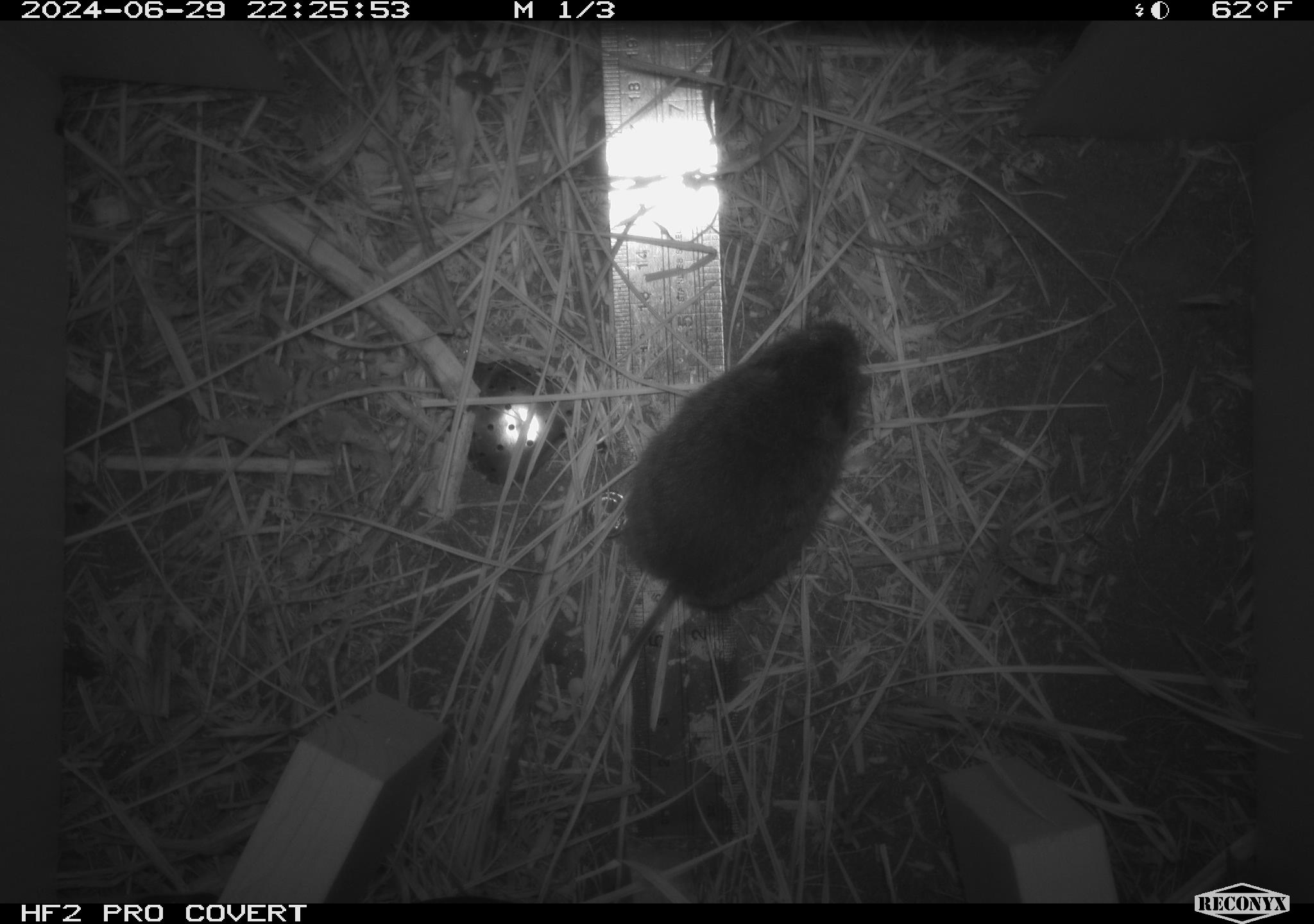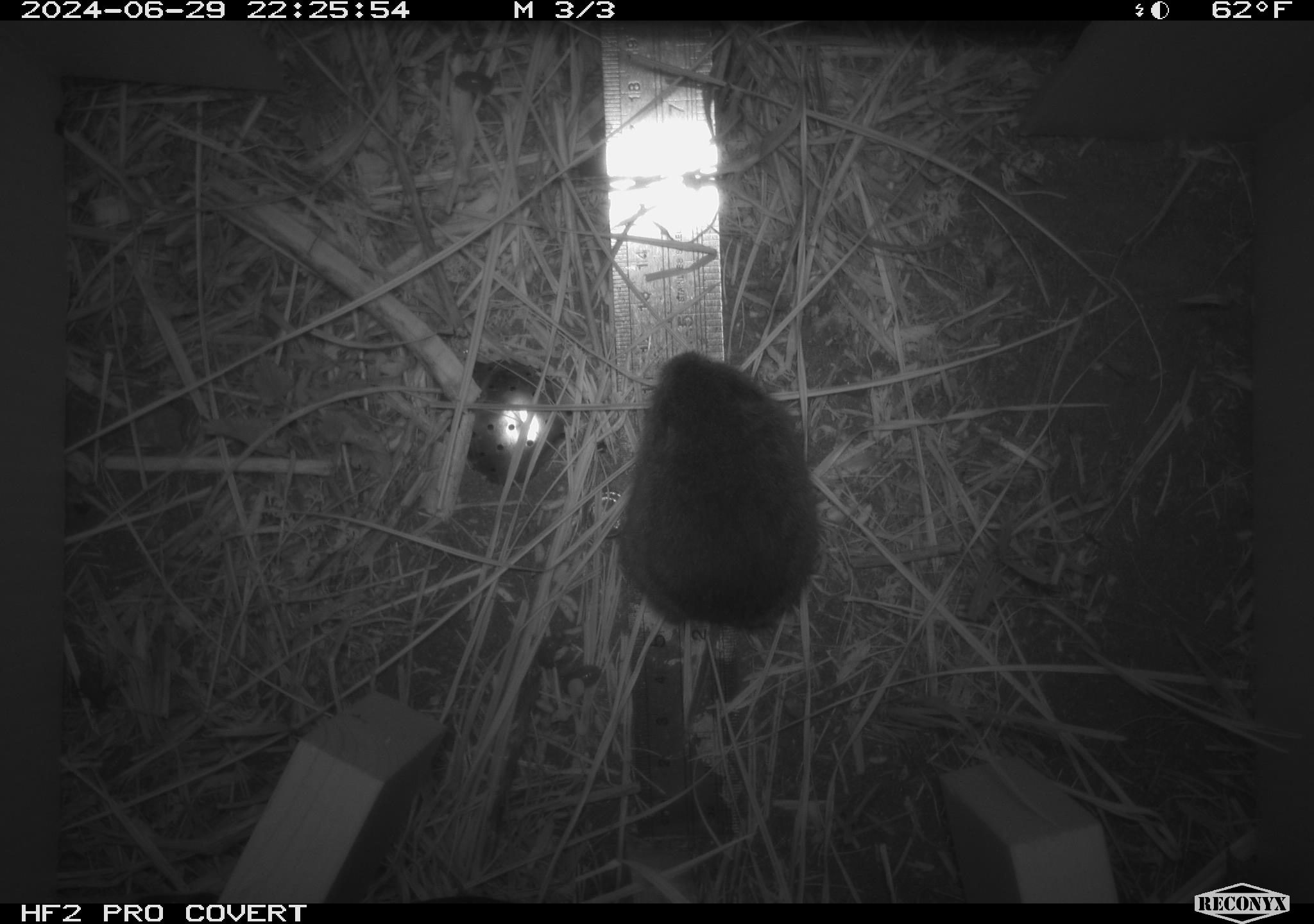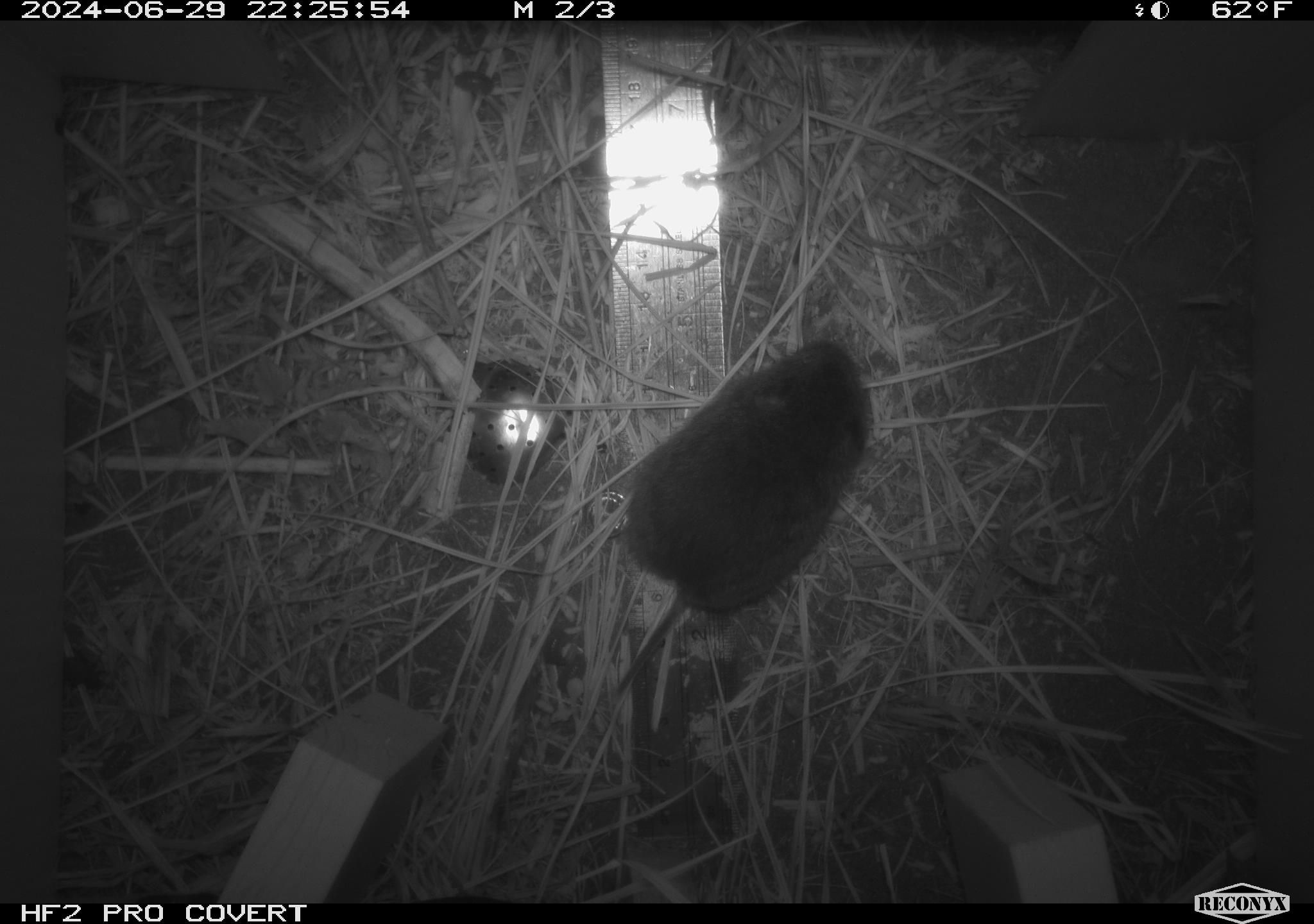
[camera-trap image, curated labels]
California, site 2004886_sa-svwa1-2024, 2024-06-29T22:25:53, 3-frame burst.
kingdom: Animalia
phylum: Chordata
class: Mammalia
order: Rodentia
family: Cricetidae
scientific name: Arvicolinae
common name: voles, lemmings, and muskrats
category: arvicolinae subfamily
Arvicolinae subfamily (voles, lemmings, and muskrats) (Arvicolinae).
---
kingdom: Animalia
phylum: Arthropoda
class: Insecta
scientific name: Insecta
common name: insect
Insect (Insecta).